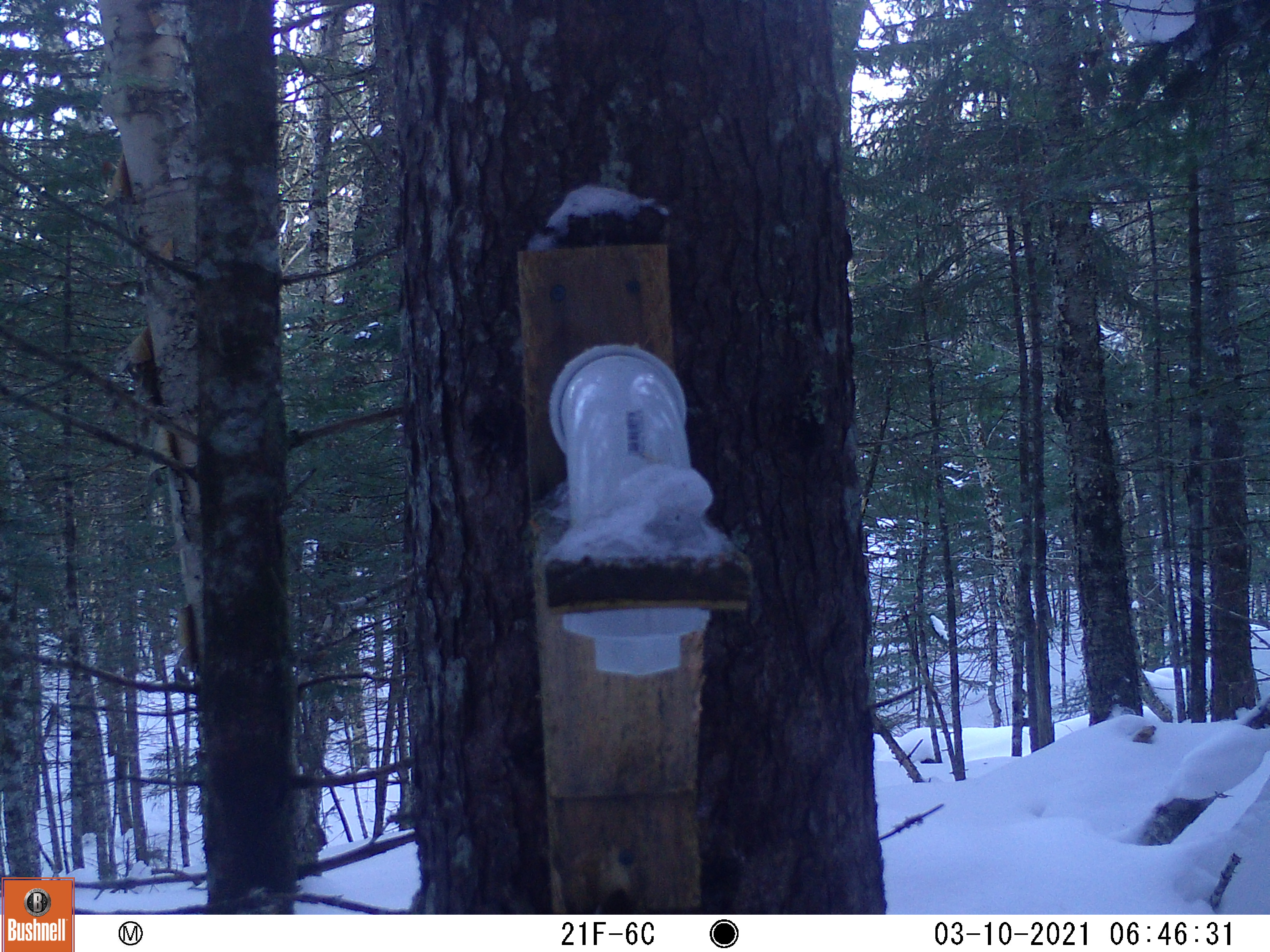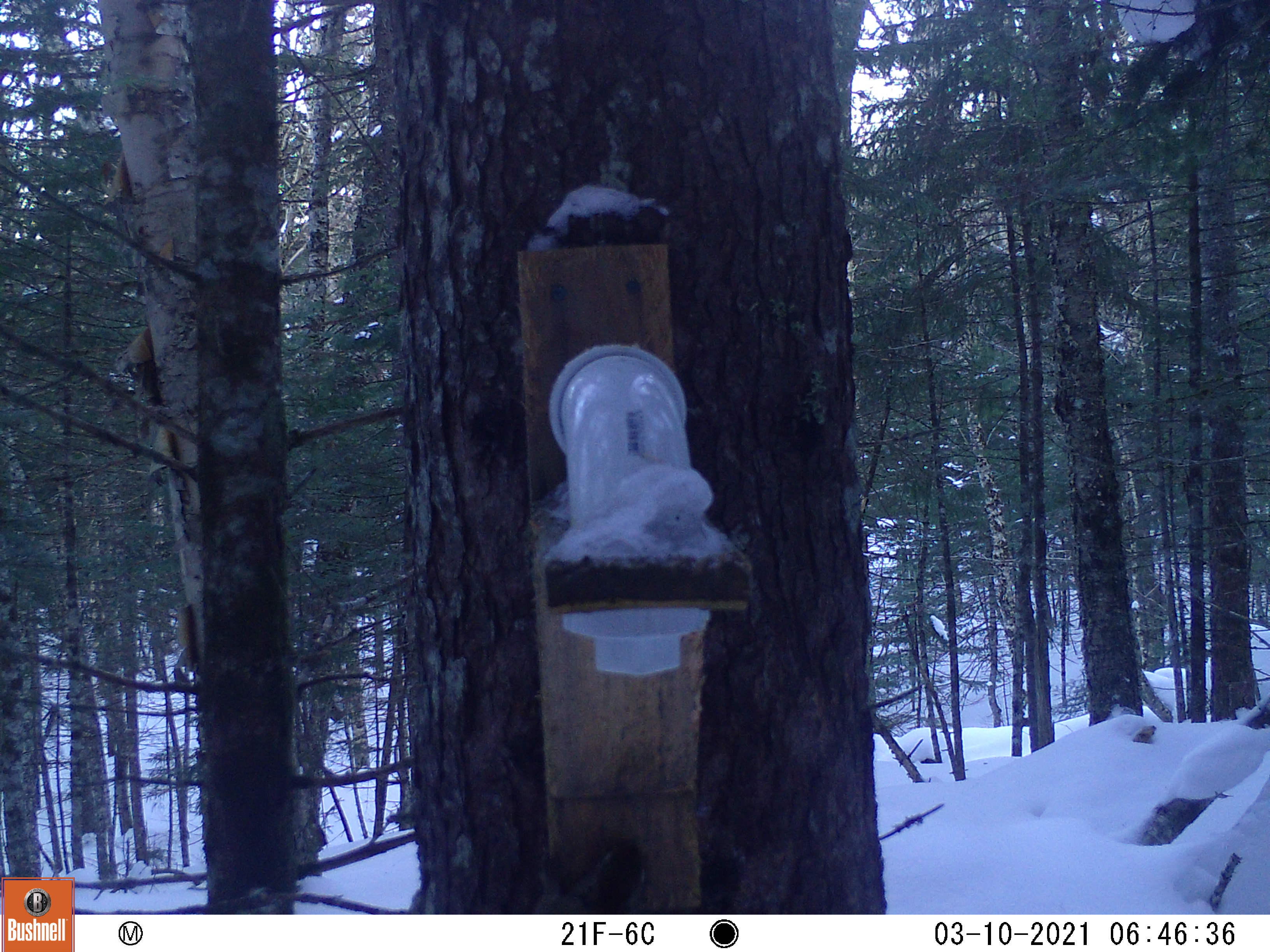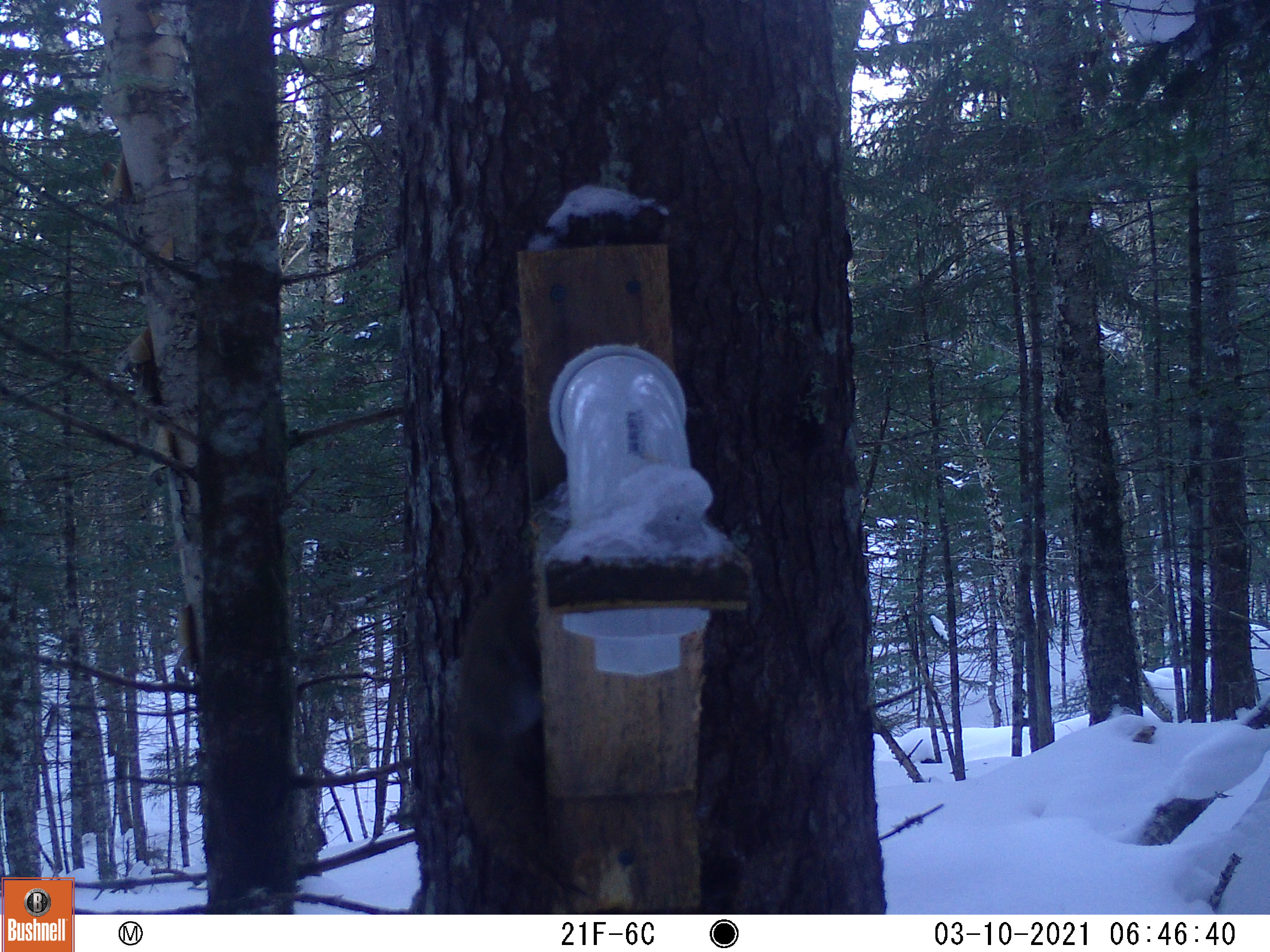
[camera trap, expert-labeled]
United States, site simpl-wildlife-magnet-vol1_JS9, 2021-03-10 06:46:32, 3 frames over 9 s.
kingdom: Animalia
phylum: Chordata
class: Mammalia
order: Rodentia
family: Sciuridae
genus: Tamiasciurus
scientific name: Tamiasciurus hudsonicus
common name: red squirrel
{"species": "red squirrel (Tamiasciurus hudsonicus)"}